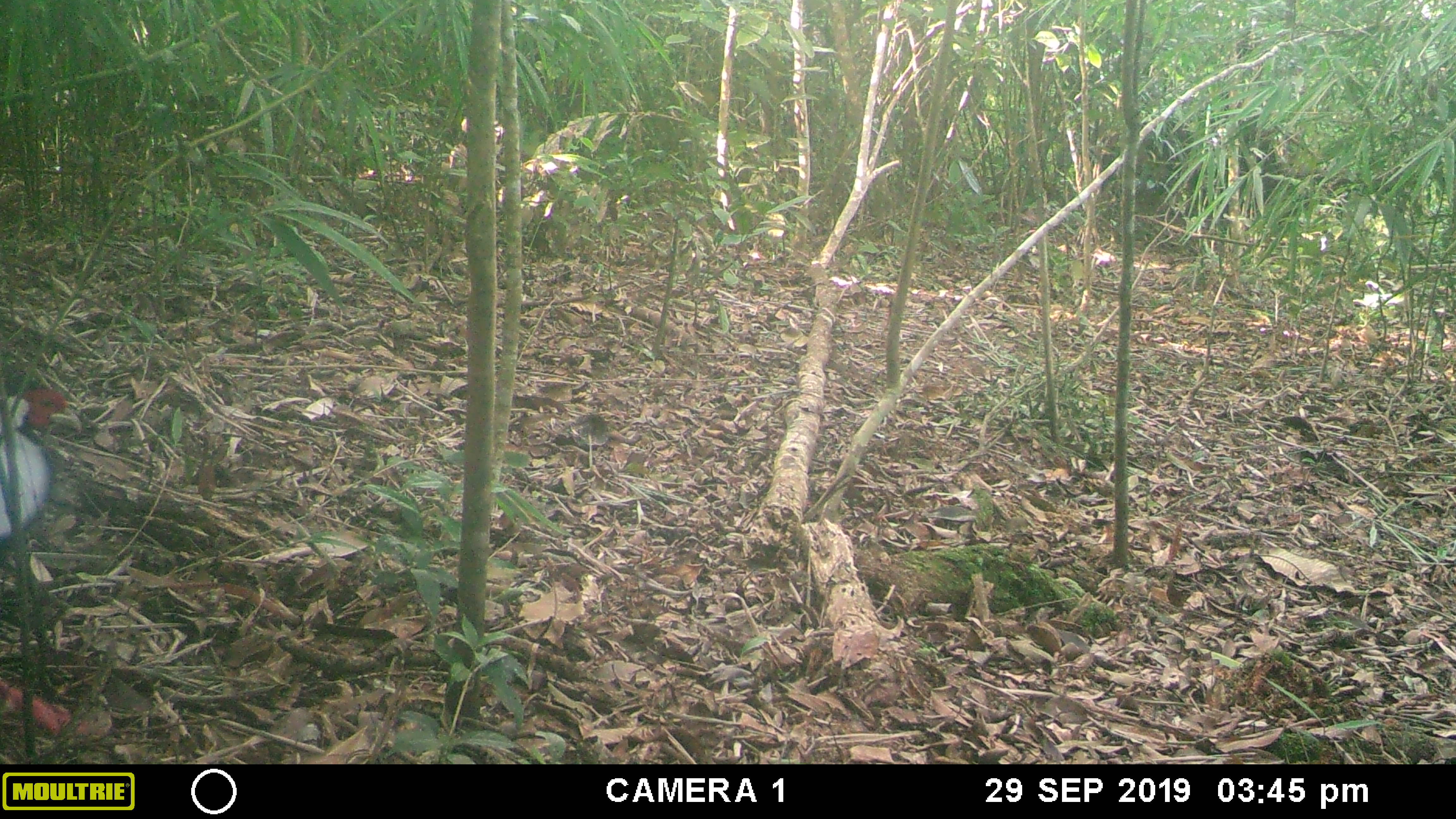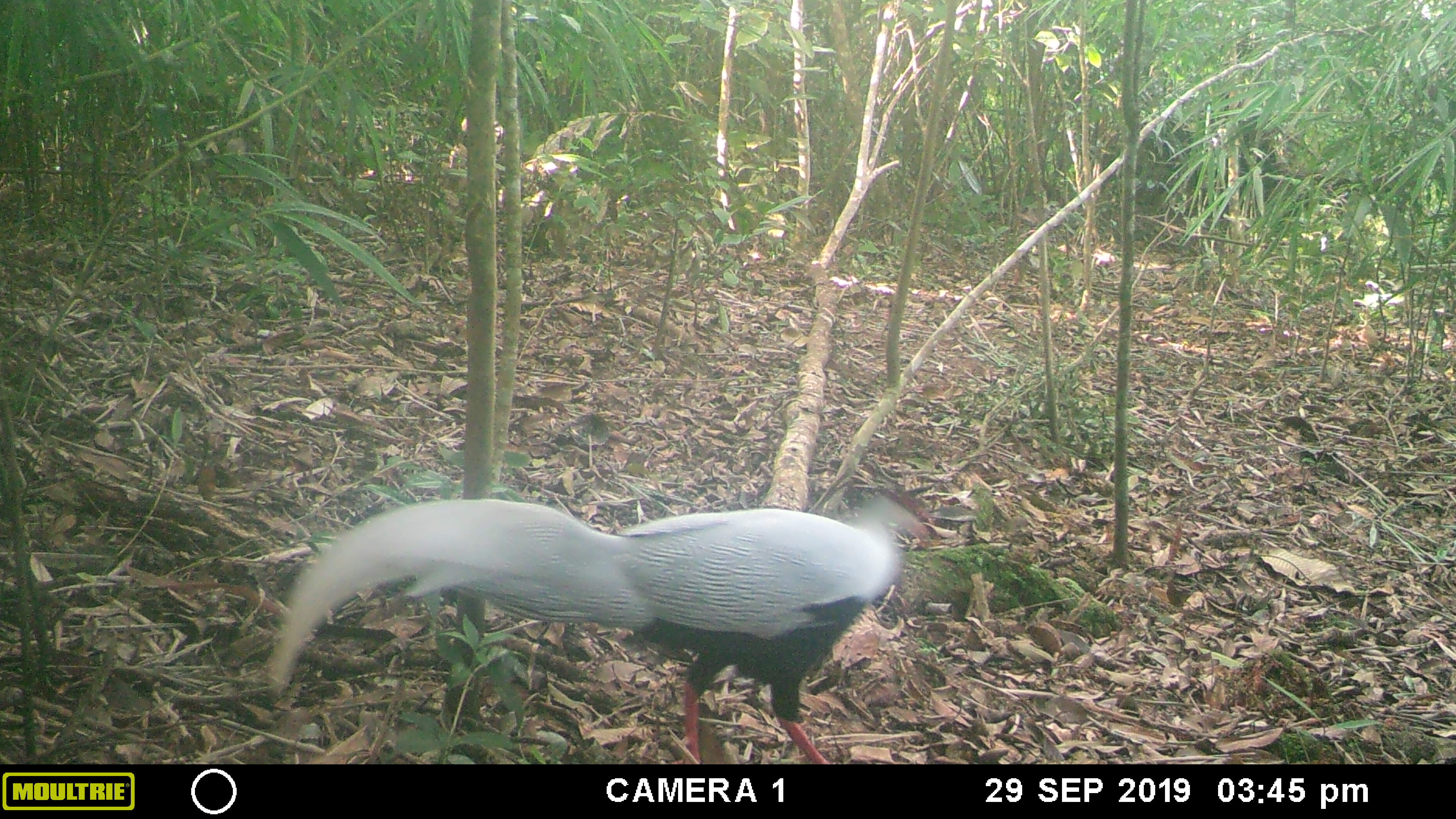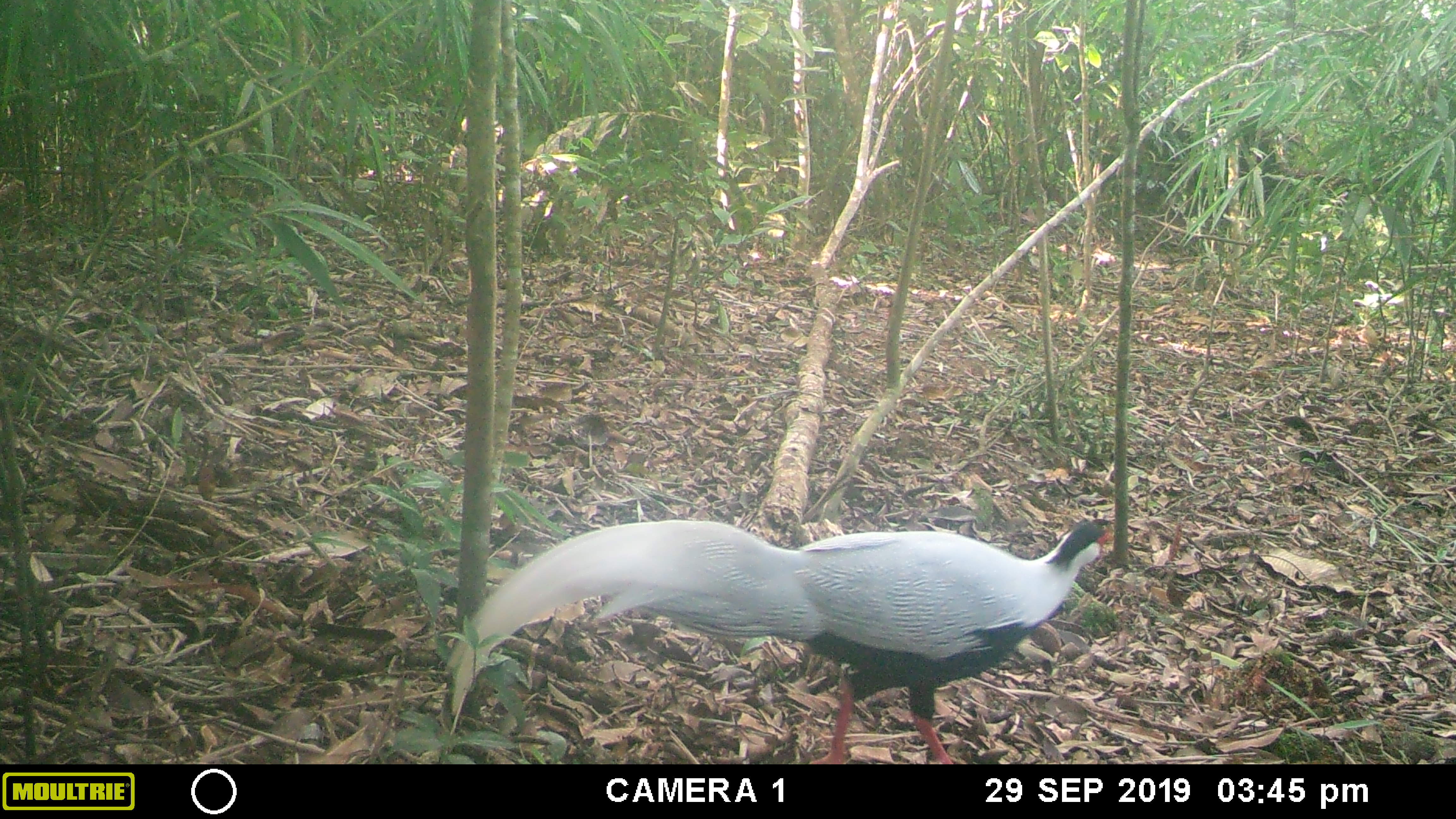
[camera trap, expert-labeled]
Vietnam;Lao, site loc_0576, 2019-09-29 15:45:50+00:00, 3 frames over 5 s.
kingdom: Animalia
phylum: Chordata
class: Aves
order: Galliformes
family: Phasianidae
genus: Lophura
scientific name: Lophura nycthemera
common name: silver pheasant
Silver pheasant (Lophura nycthemera). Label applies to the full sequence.